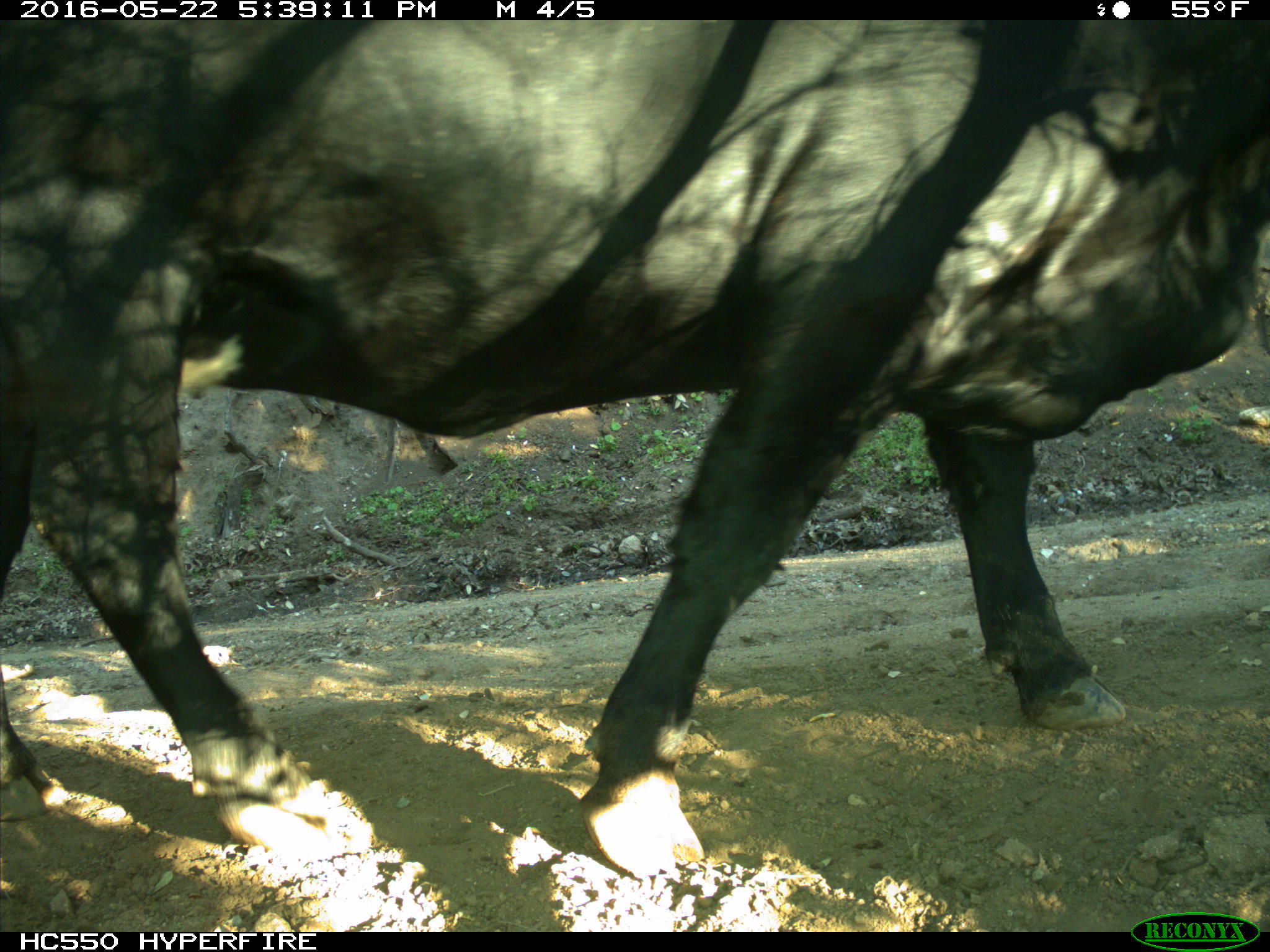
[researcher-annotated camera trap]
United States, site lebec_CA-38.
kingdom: Animalia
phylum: Chordata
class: Mammalia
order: Artiodactyla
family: Bovidae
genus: Bos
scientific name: Bos taurus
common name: domestic cow